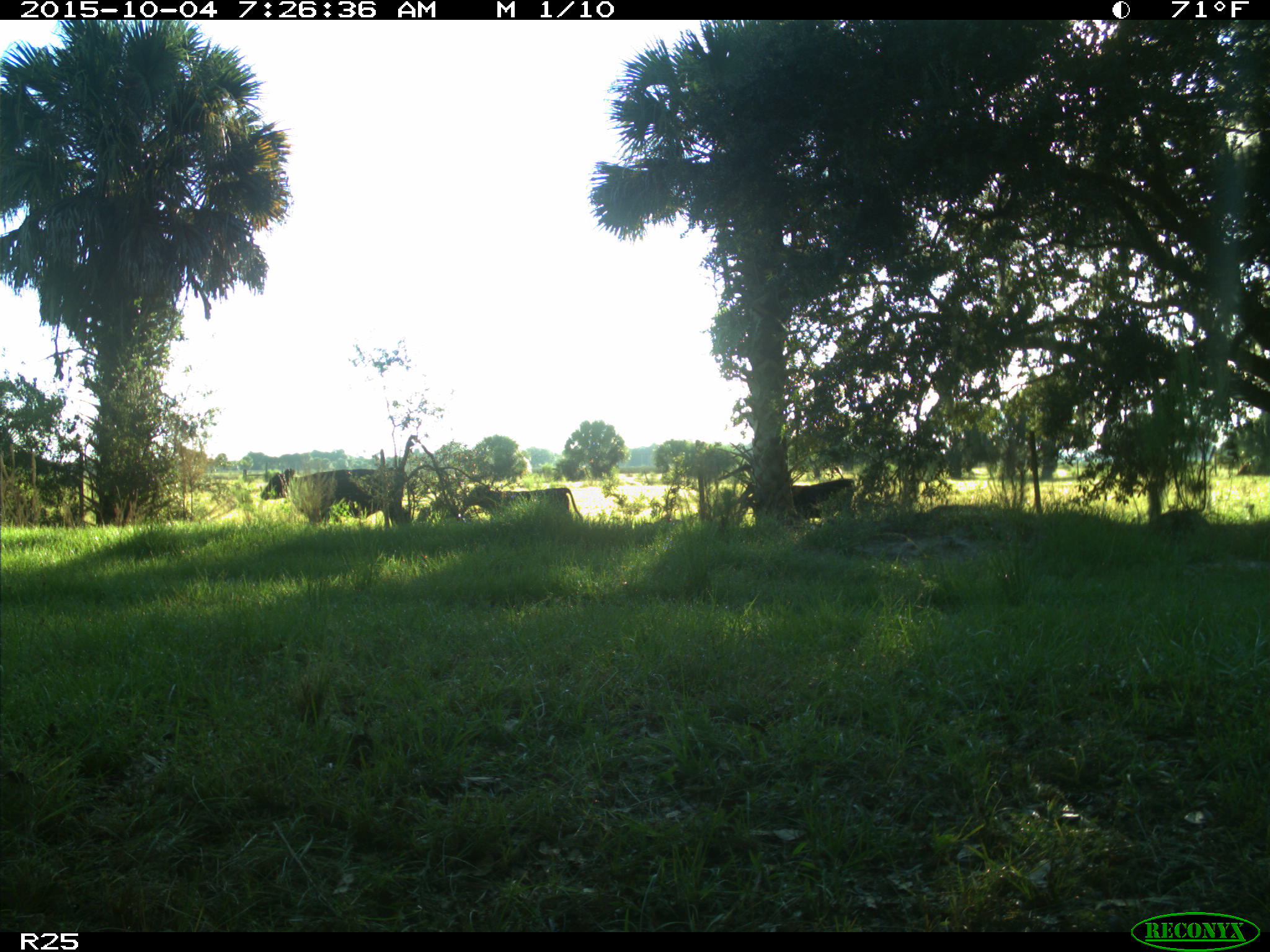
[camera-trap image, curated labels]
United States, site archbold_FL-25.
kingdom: Animalia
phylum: Chordata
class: Mammalia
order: Artiodactyla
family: Bovidae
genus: Bos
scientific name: Bos taurus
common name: domestic cow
Bos taurus (domestic cow).